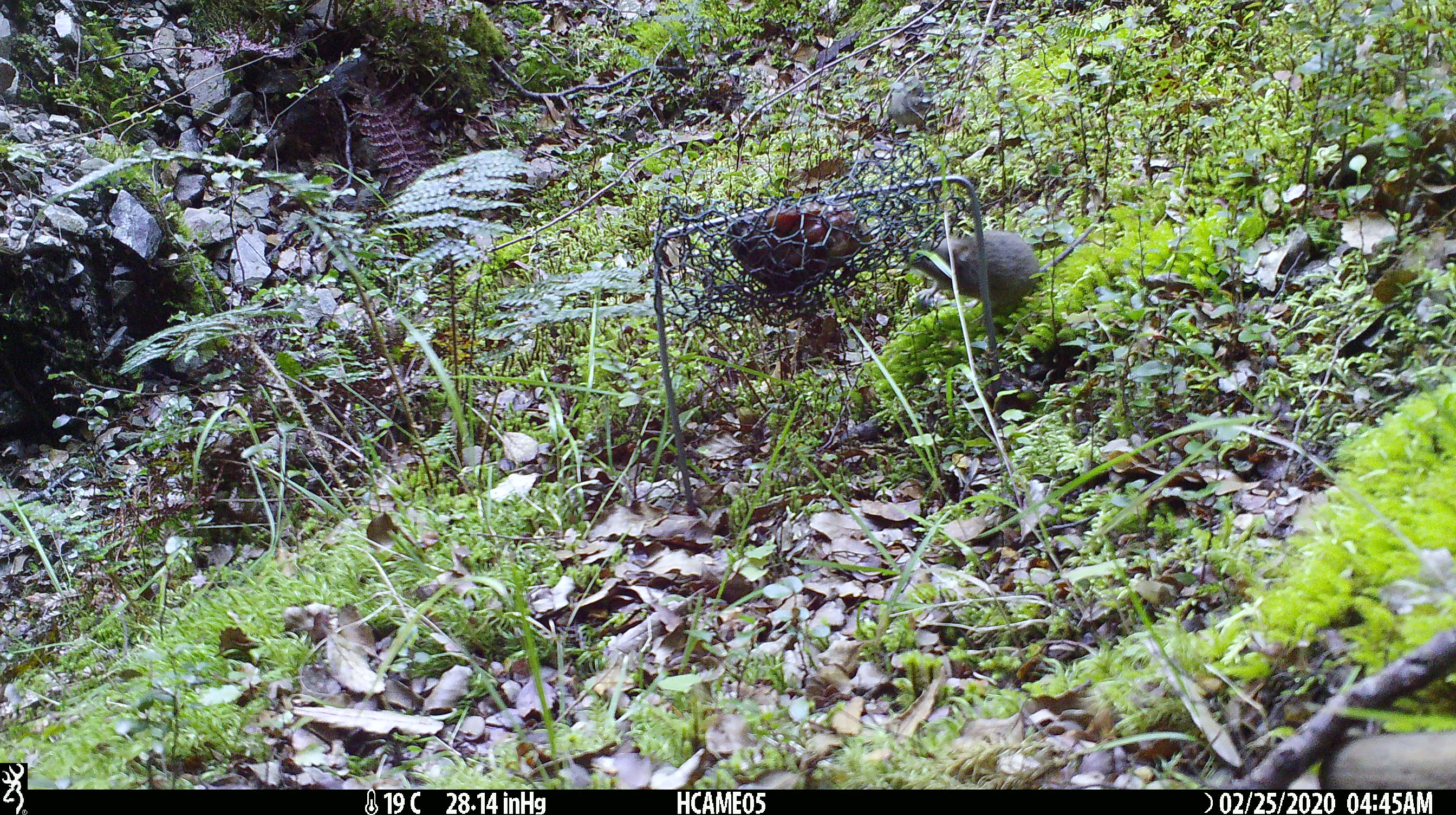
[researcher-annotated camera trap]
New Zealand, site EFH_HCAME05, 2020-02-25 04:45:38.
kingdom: Animalia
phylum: Chordata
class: Mammalia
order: Rodentia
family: Muridae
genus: Mus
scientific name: Mus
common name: mouse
Mouse (Mus).